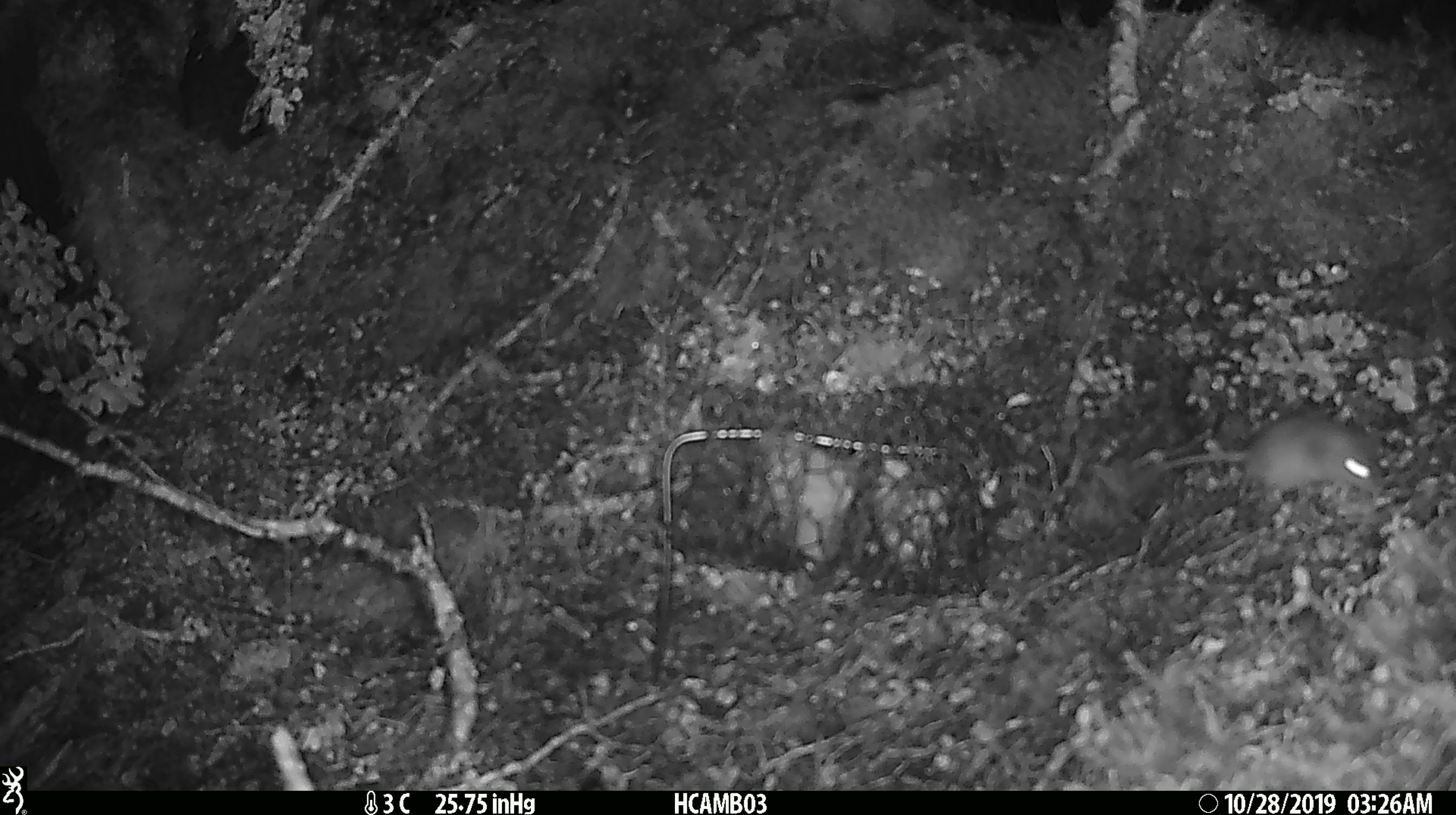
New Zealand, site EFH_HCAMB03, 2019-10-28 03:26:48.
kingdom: Animalia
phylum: Chordata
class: Mammalia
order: Rodentia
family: Muridae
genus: Mus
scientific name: Mus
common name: mouse